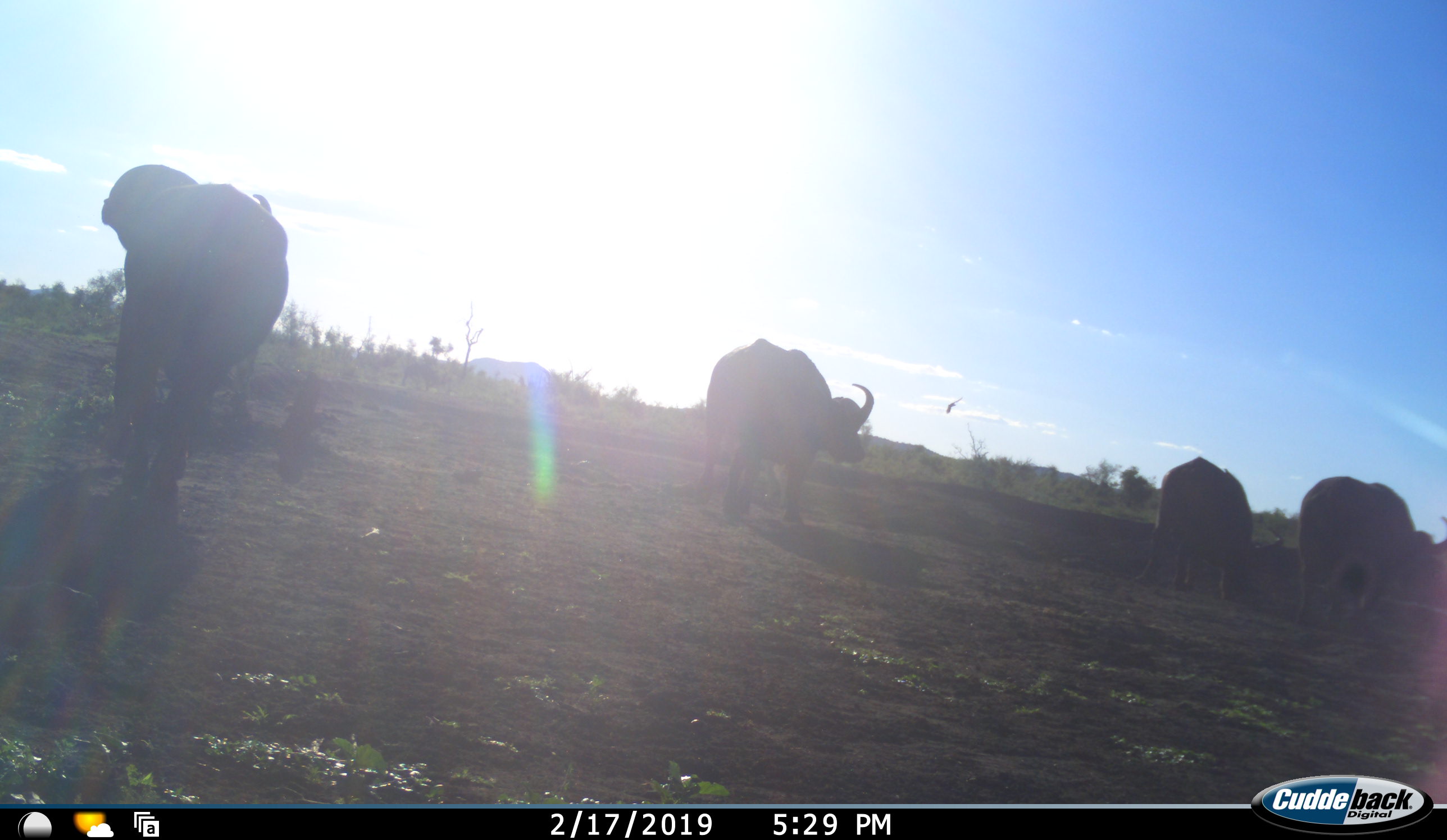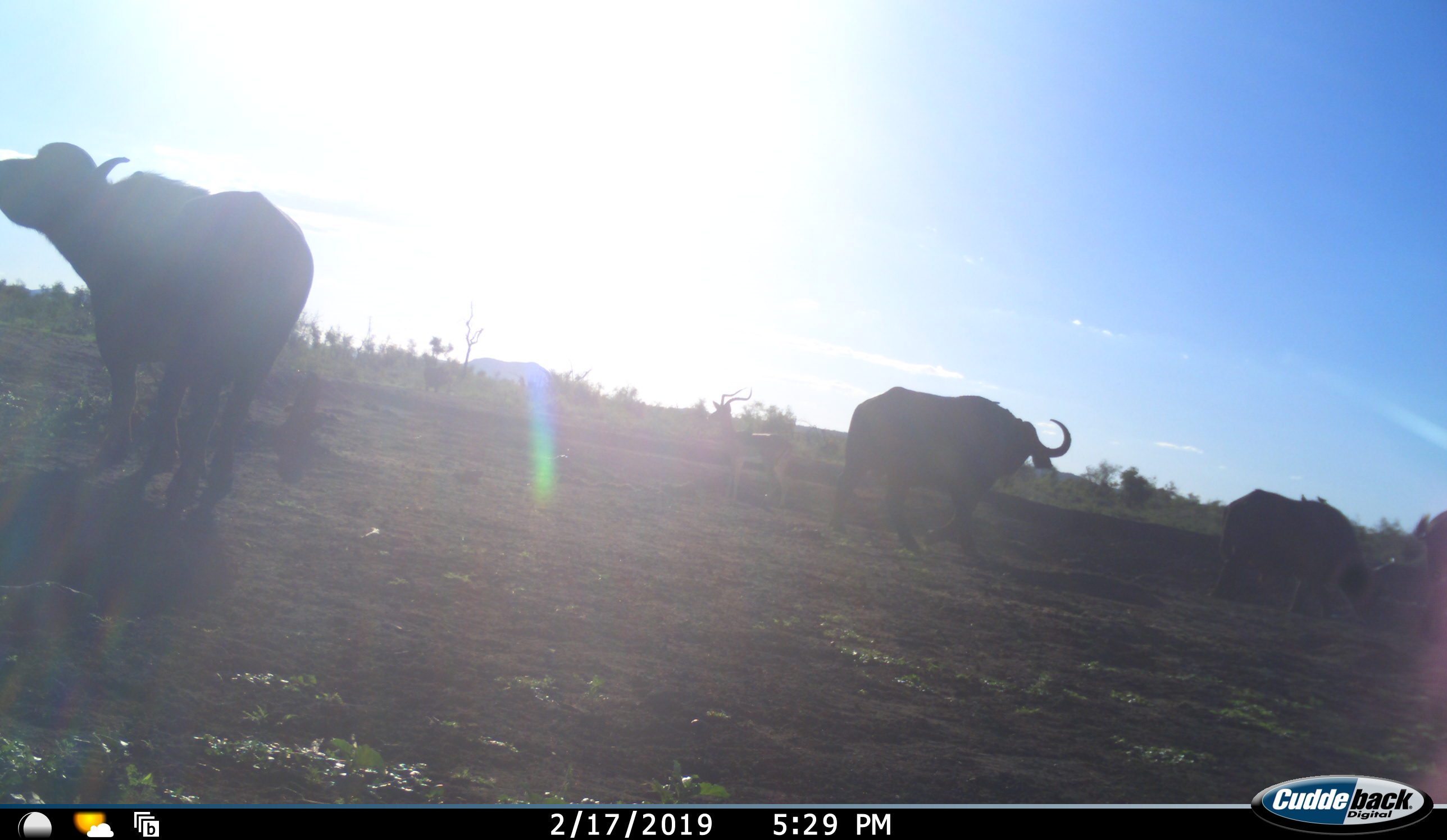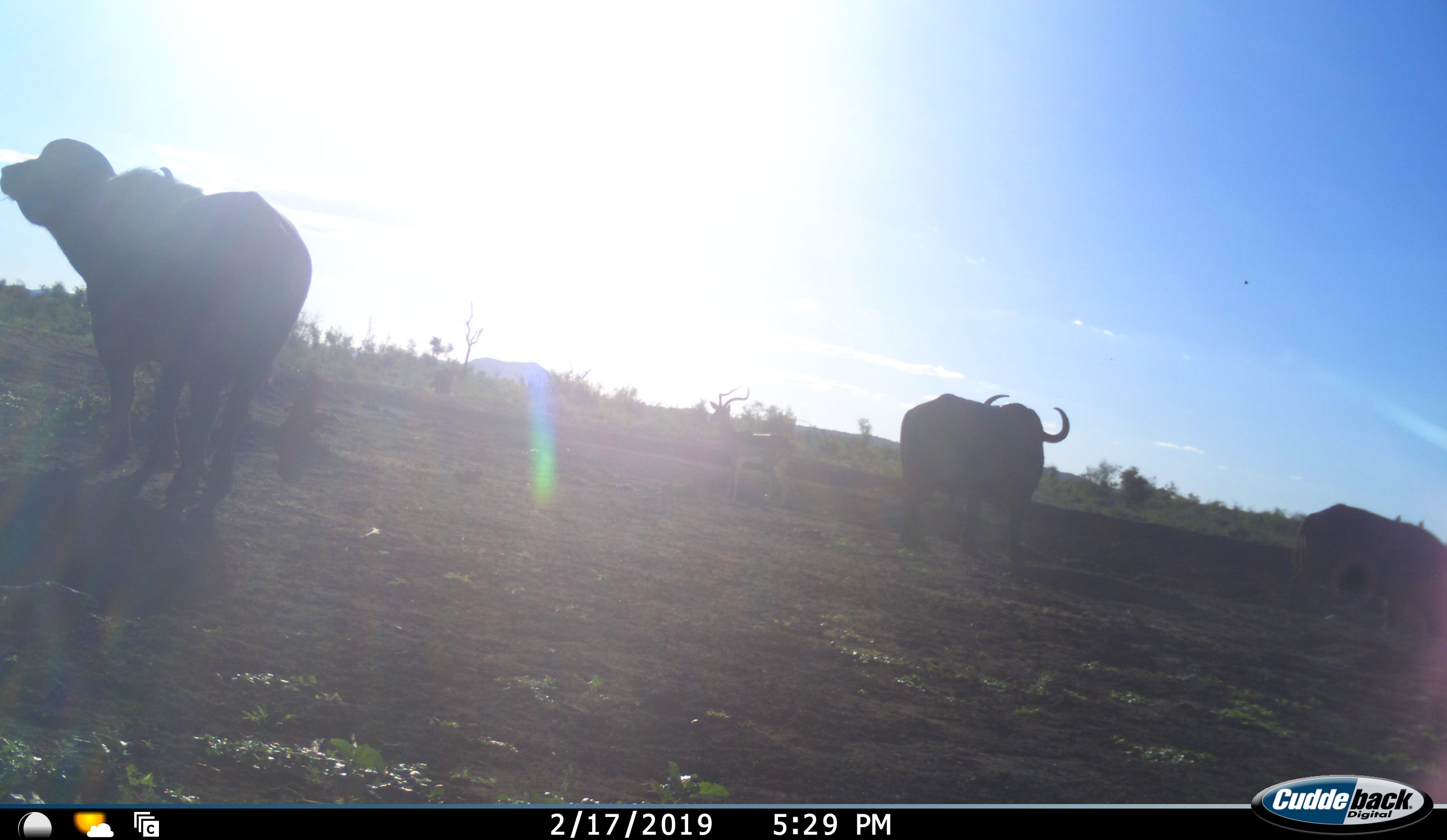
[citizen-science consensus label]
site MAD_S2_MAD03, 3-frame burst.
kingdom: Animalia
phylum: Chordata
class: Mammalia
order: Artiodactyla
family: Bovidae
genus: Syncerus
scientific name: Syncerus caffer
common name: african buffalo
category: buffalo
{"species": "buffalo (african buffalo) (Syncerus caffer)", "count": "4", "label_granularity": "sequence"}